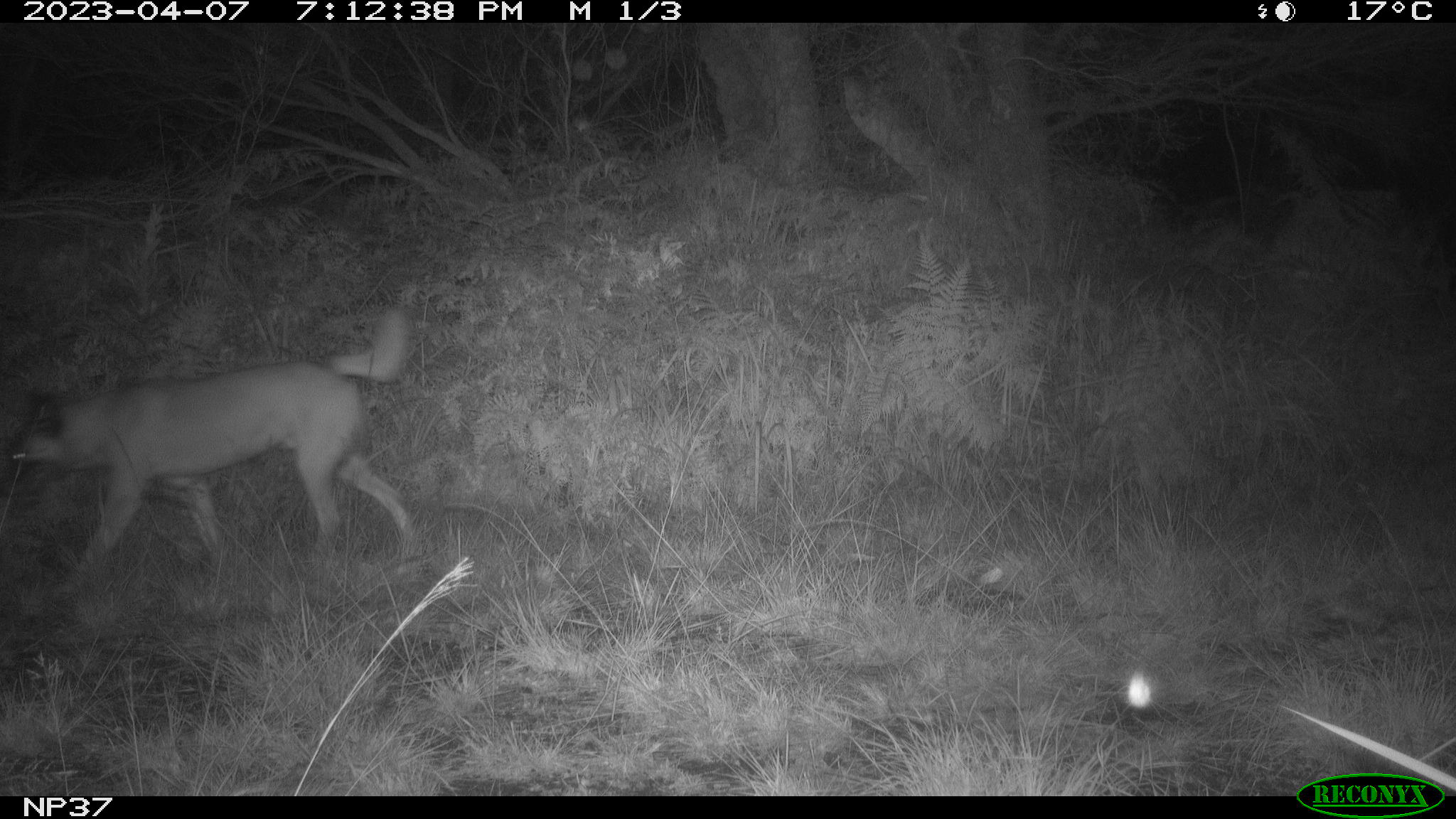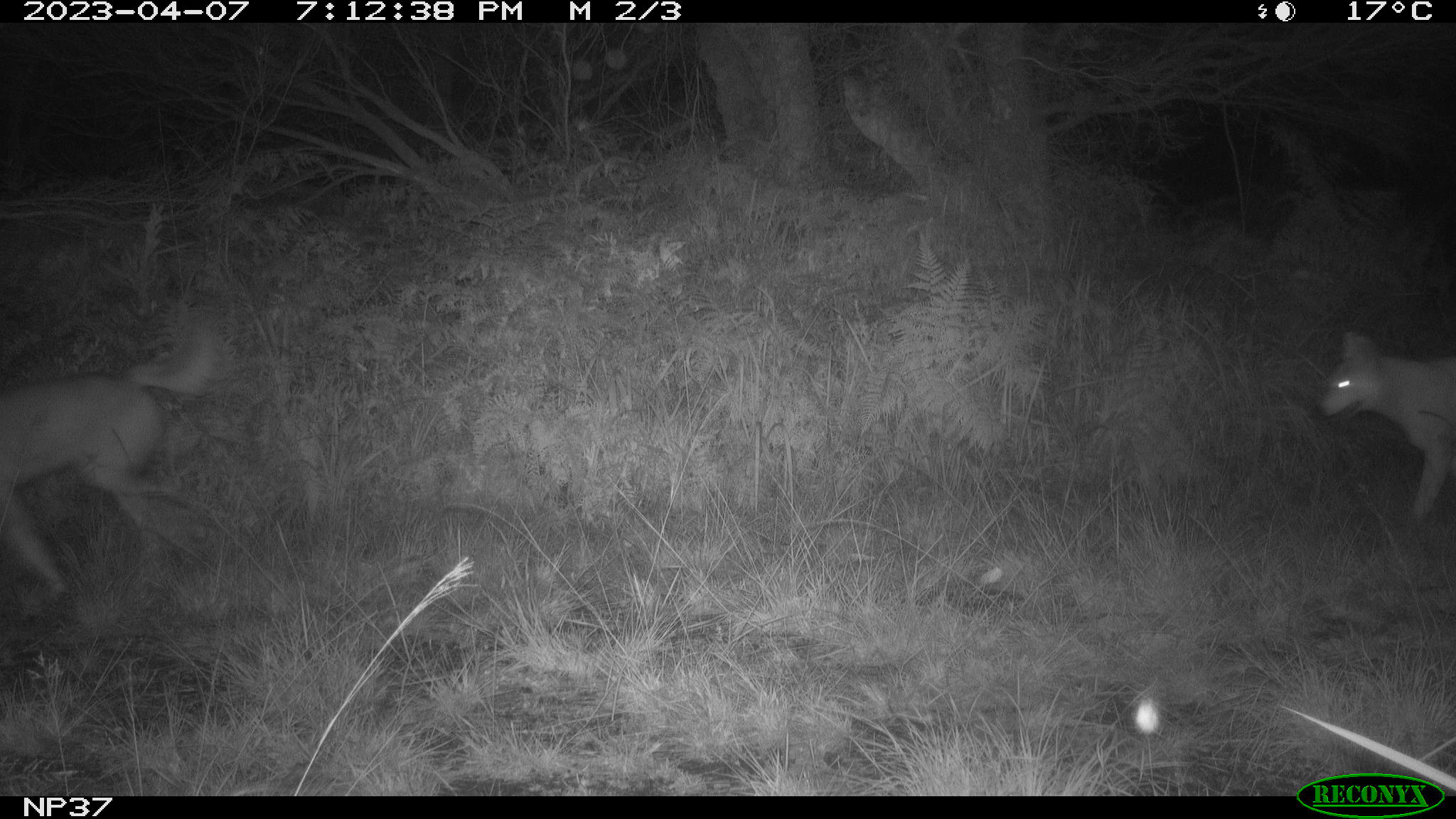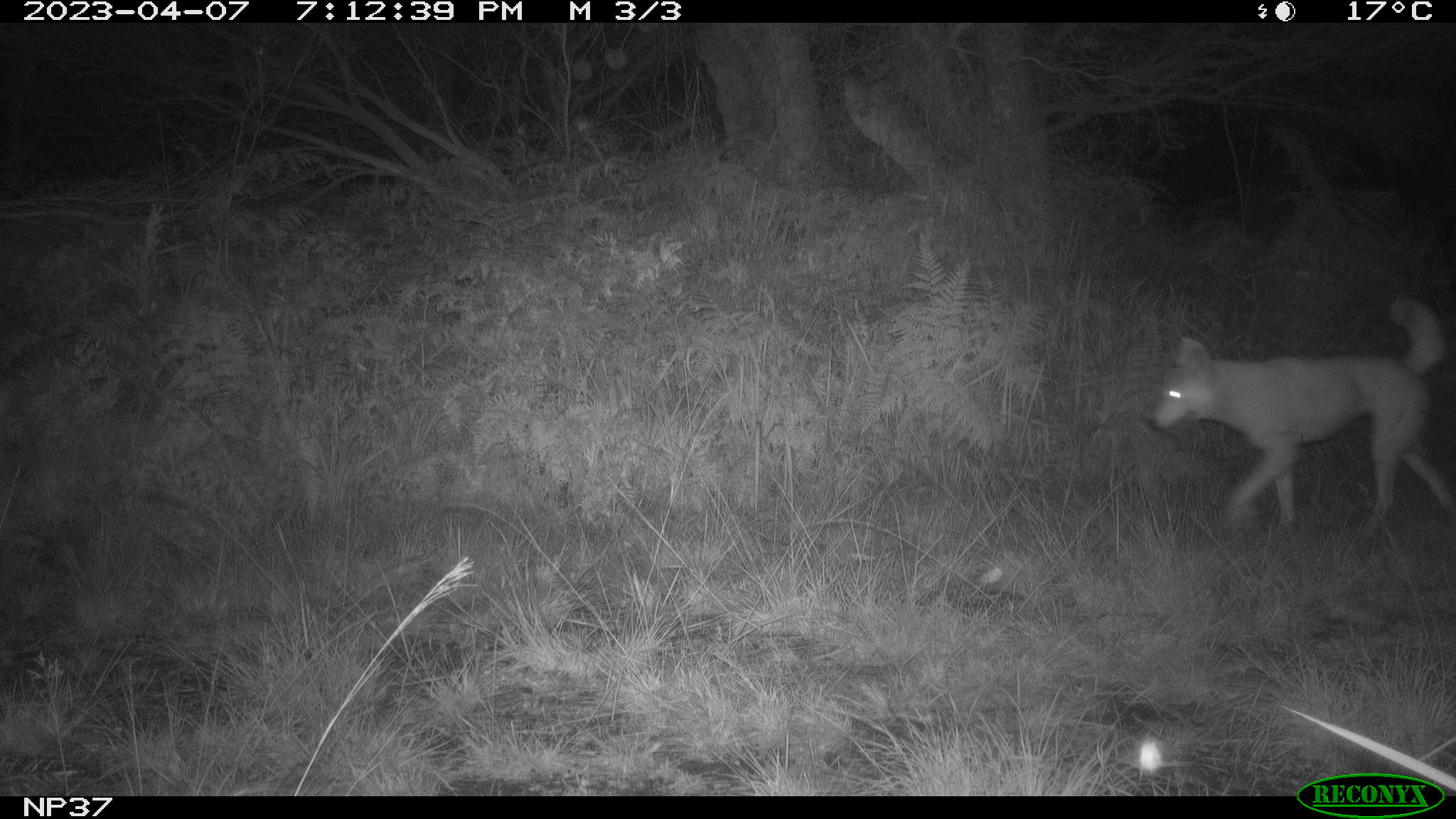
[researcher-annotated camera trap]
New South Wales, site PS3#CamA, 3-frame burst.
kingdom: Animalia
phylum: Chordata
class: Mammalia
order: Carnivora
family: Canidae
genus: Canis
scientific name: Canis familiaris dingo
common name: dingo